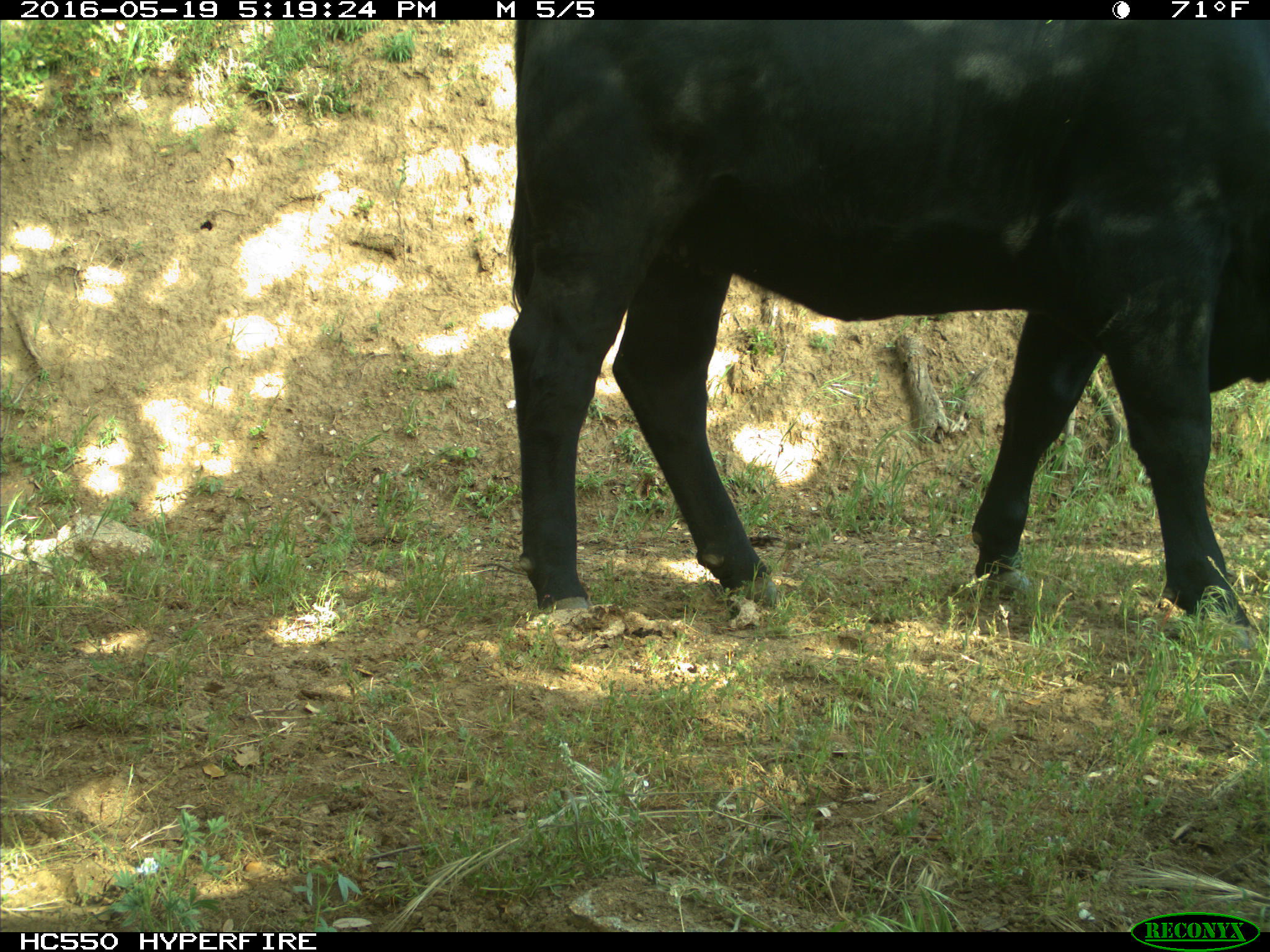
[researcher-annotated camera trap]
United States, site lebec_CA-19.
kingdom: Animalia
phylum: Chordata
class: Mammalia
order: Artiodactyla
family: Bovidae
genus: Bos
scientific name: Bos taurus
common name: domestic cow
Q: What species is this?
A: Bos taurus (domestic cow).